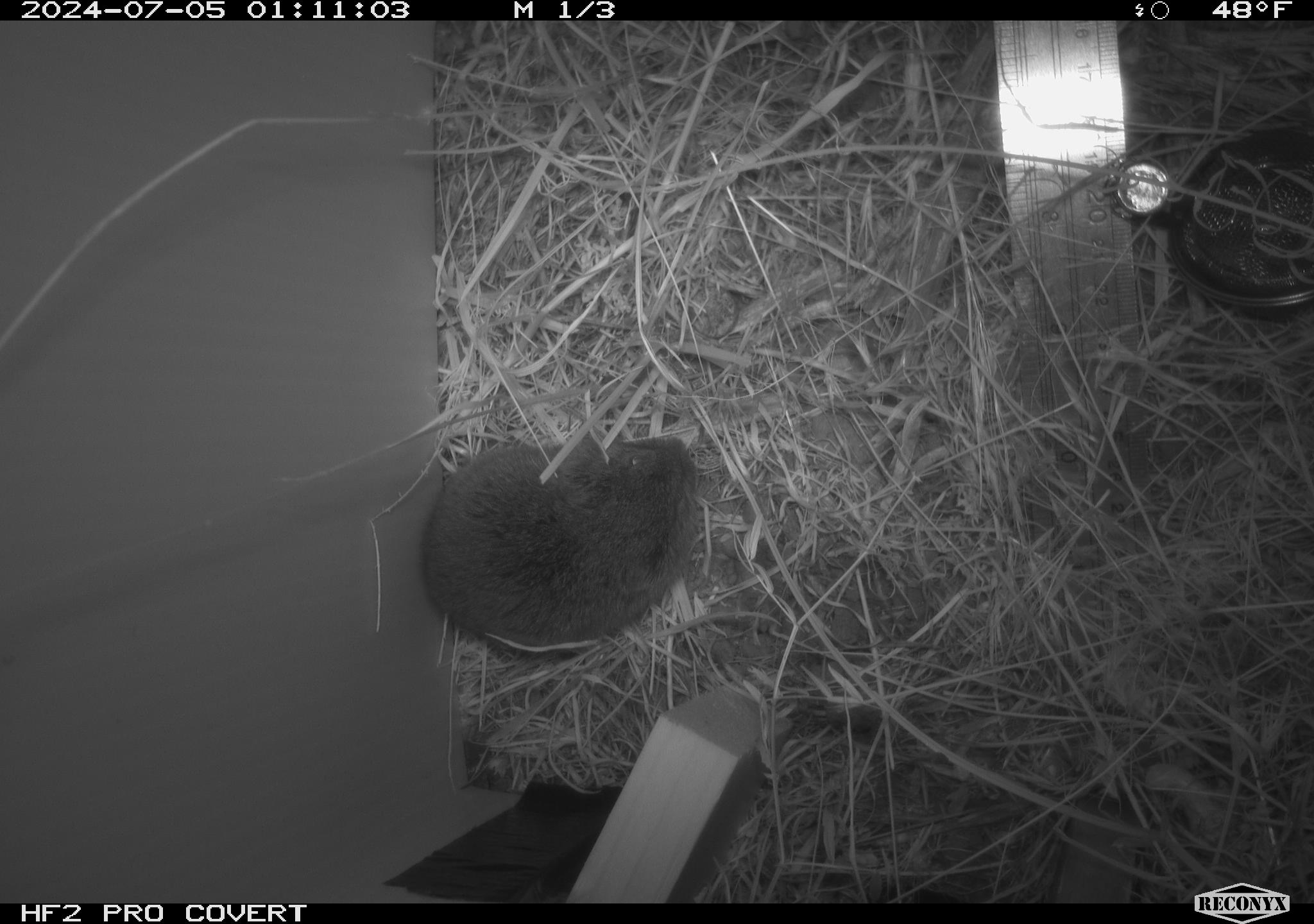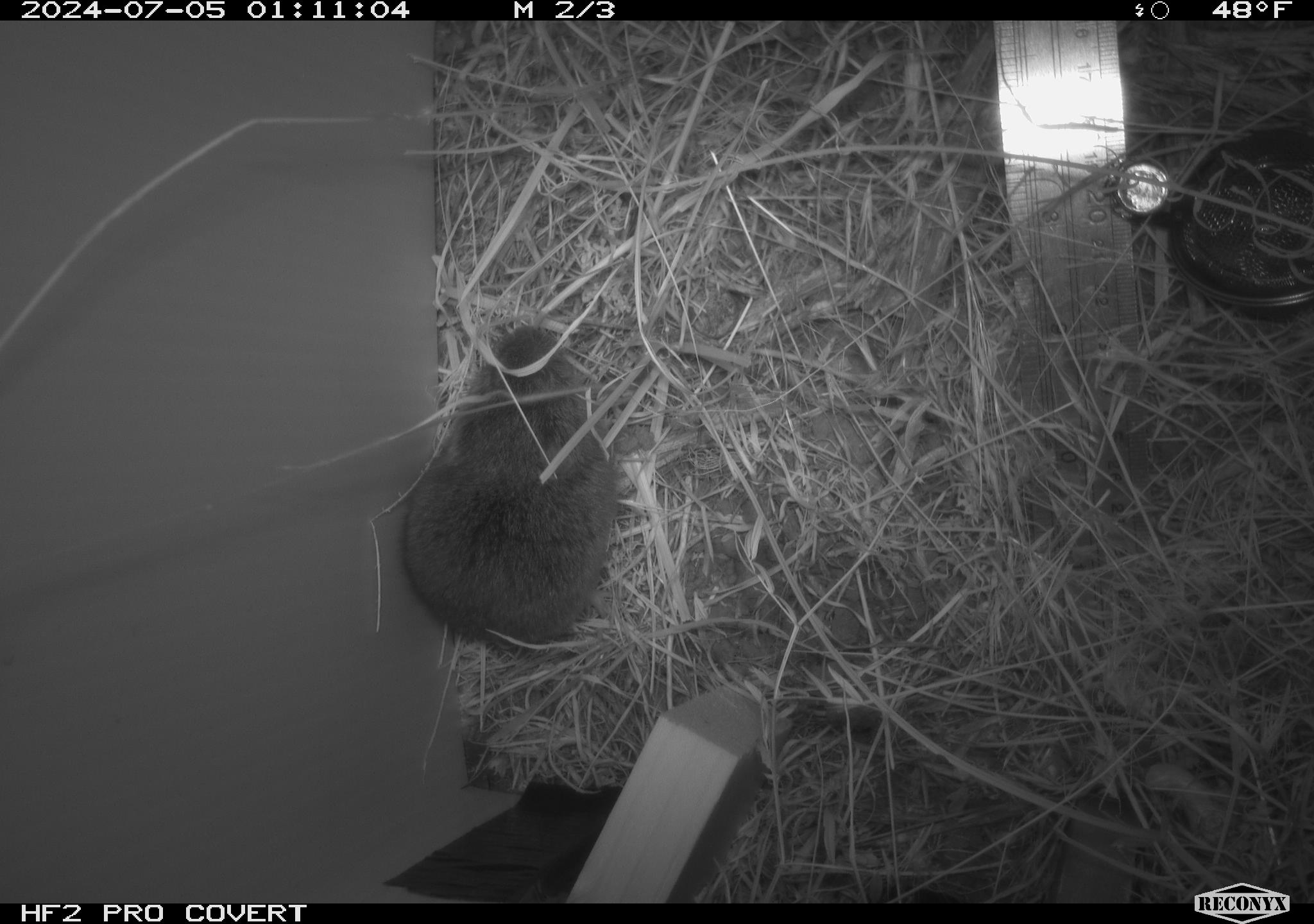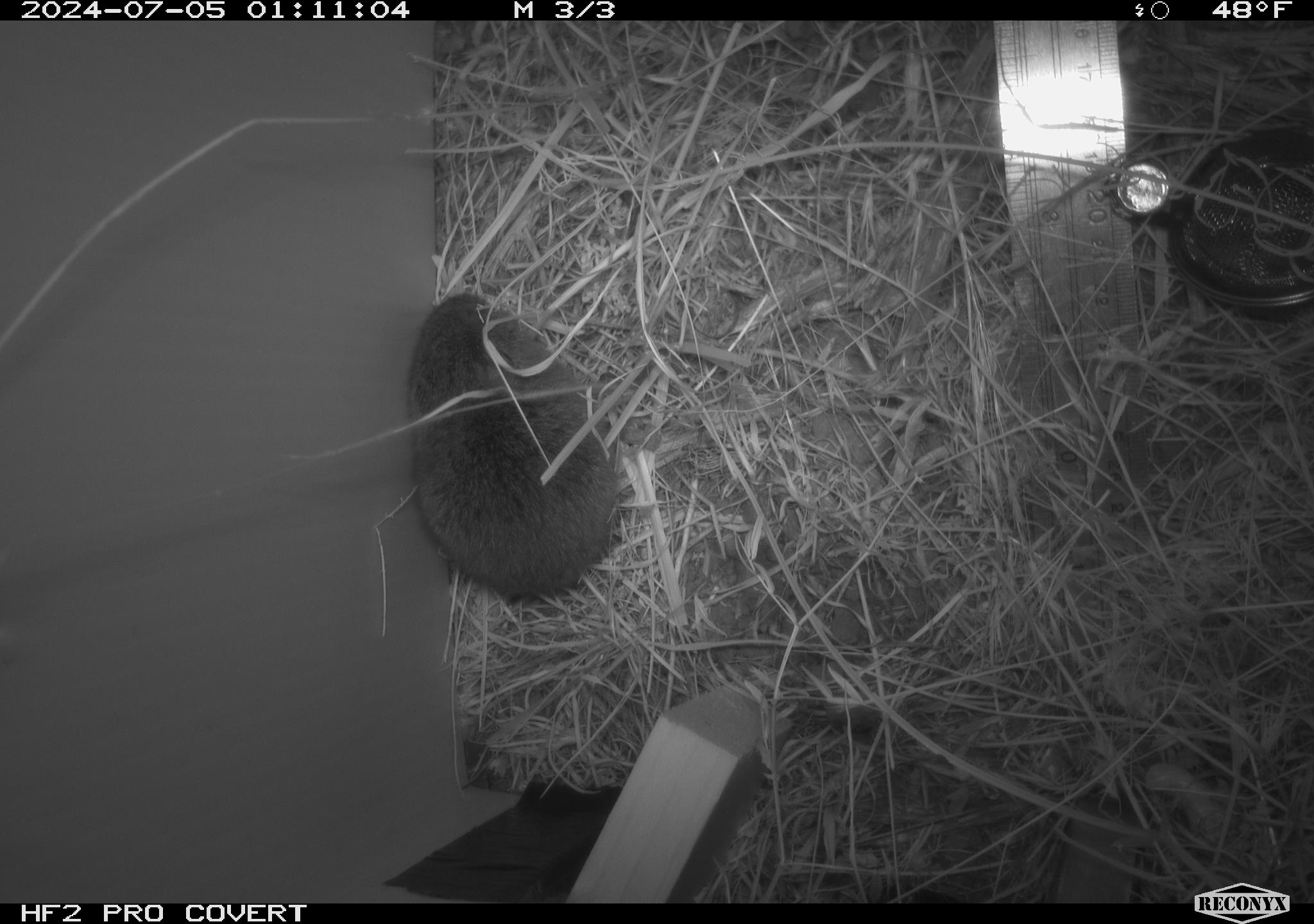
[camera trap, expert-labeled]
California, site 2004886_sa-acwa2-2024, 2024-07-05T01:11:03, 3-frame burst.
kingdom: Animalia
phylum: Chordata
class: Mammalia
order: Rodentia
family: Cricetidae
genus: Microtus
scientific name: Microtus californicus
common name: california vole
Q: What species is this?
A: California vole (Microtus californicus).